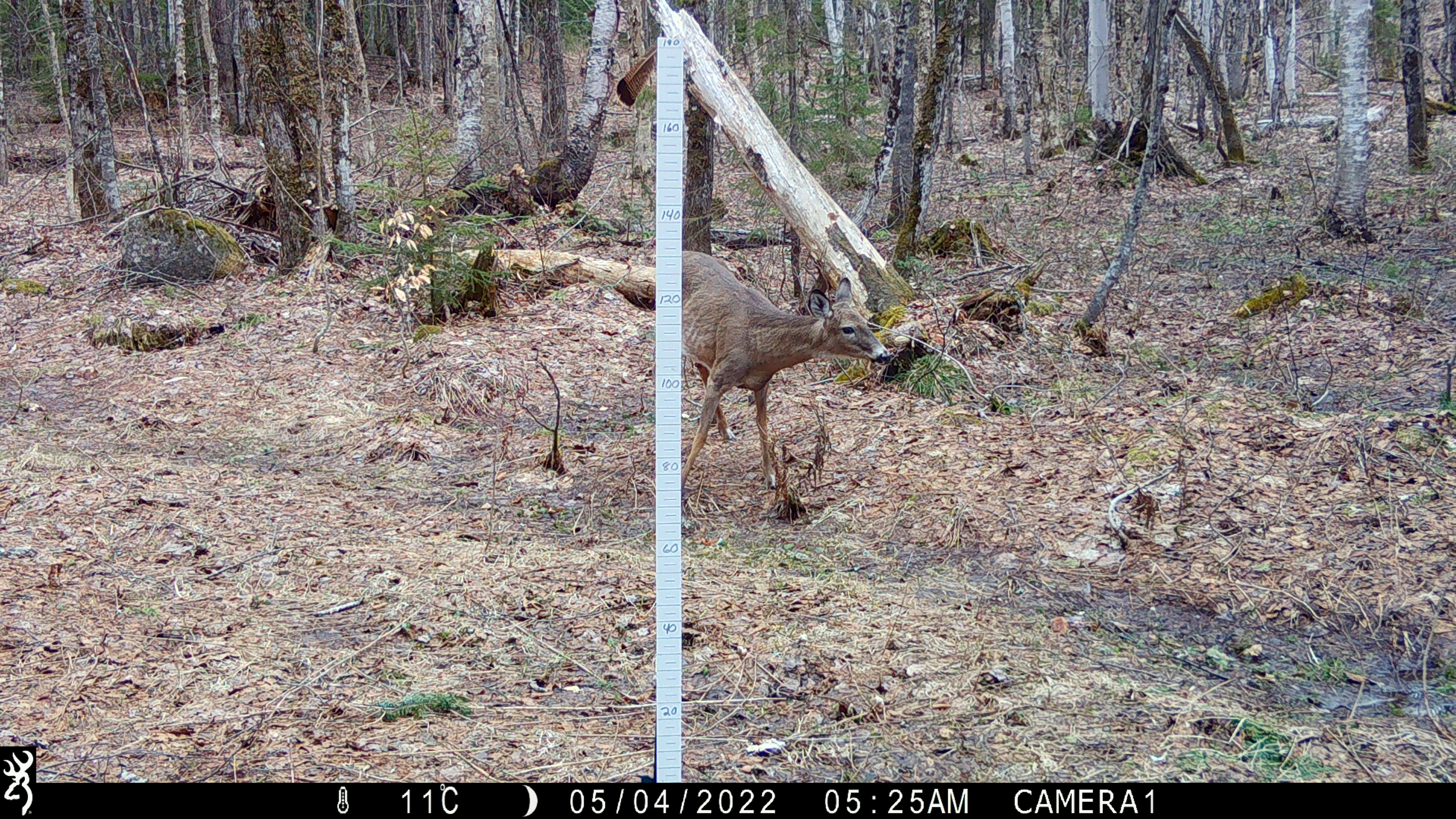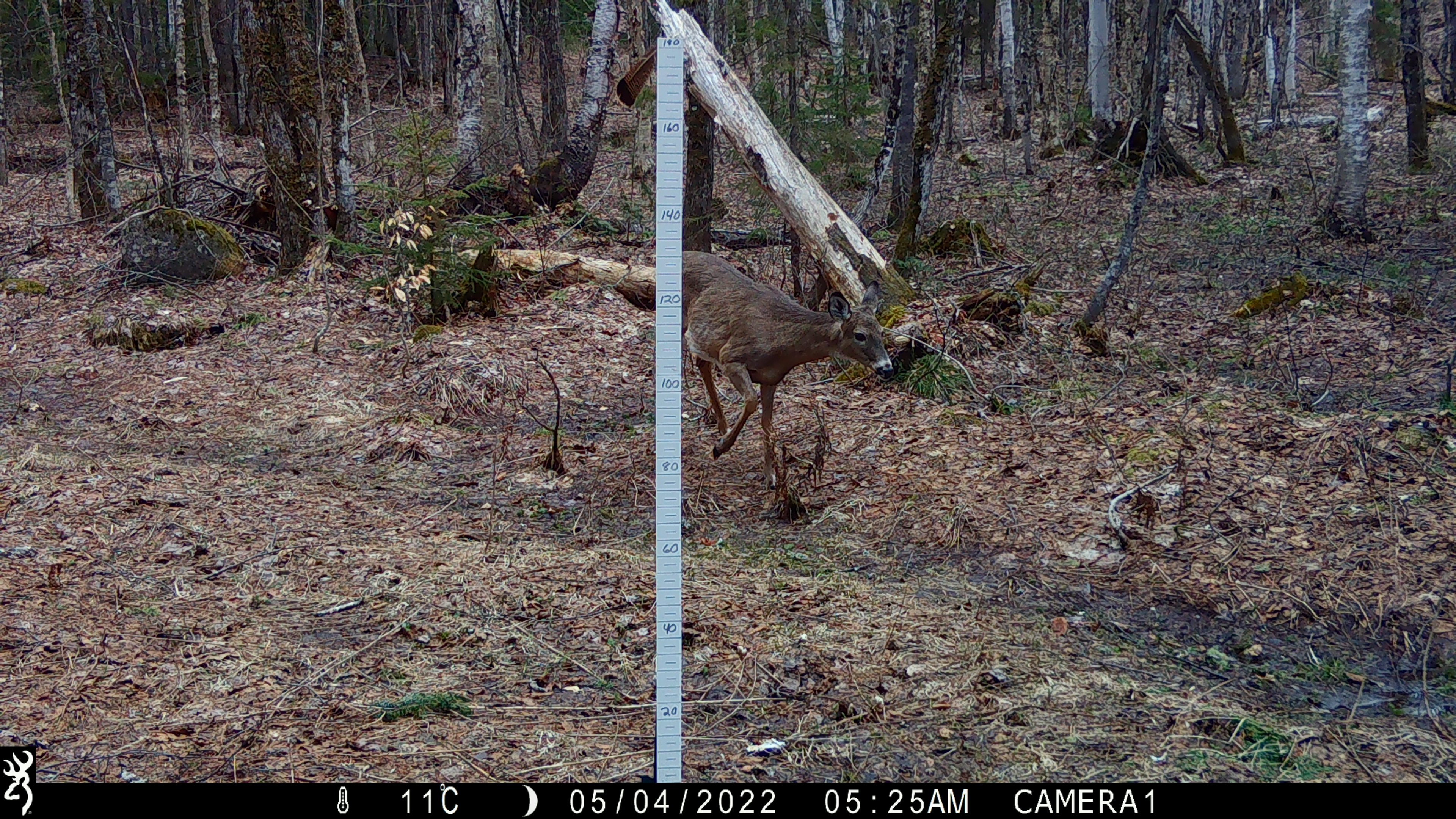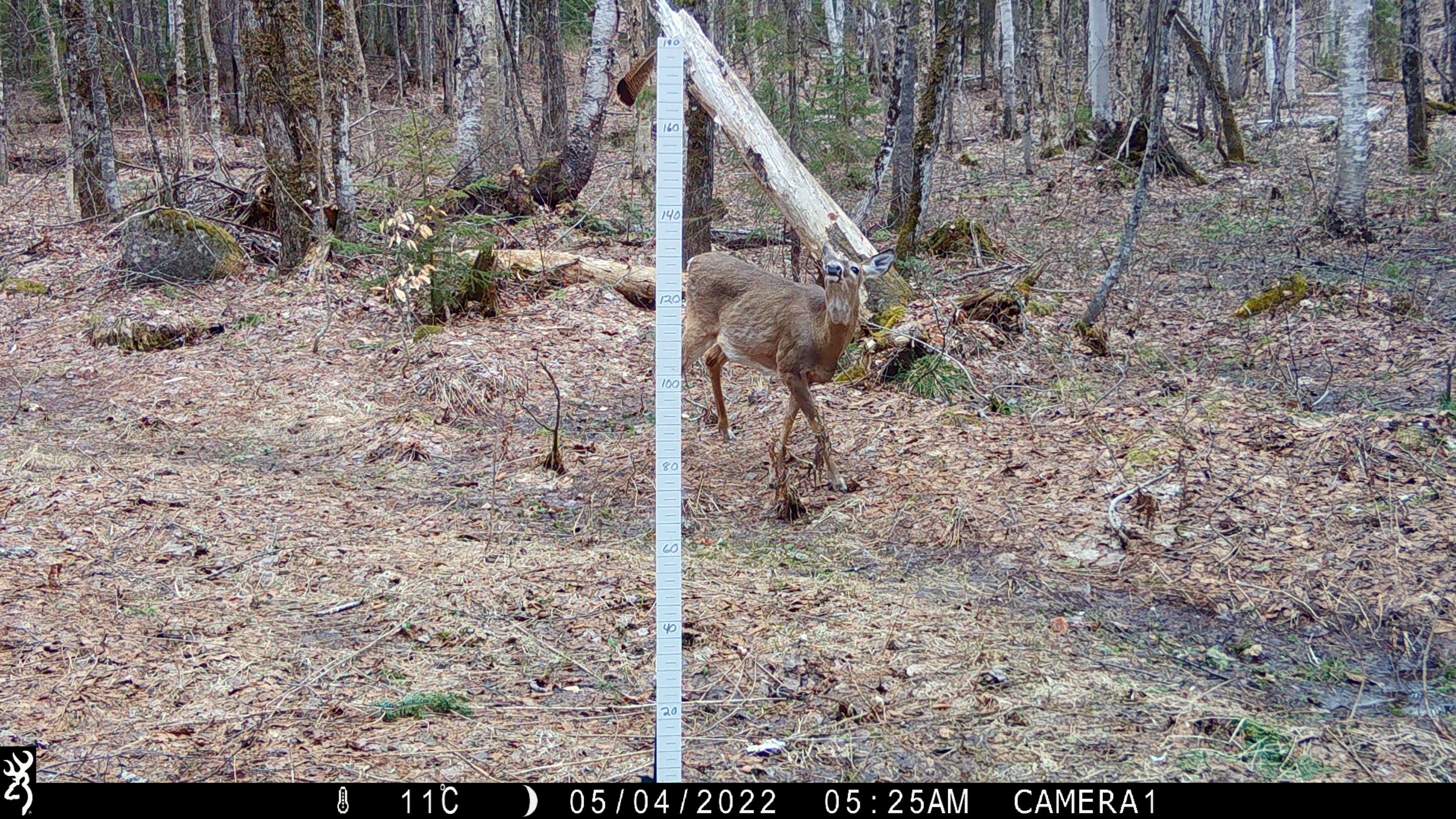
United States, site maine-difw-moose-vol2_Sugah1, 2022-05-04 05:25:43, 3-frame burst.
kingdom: Animalia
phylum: Chordata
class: Mammalia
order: Artiodactyla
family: Cervidae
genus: Odocoileus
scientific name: Odocoileus virginianus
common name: white-tailed deer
White-tailed deer (Odocoileus virginianus).